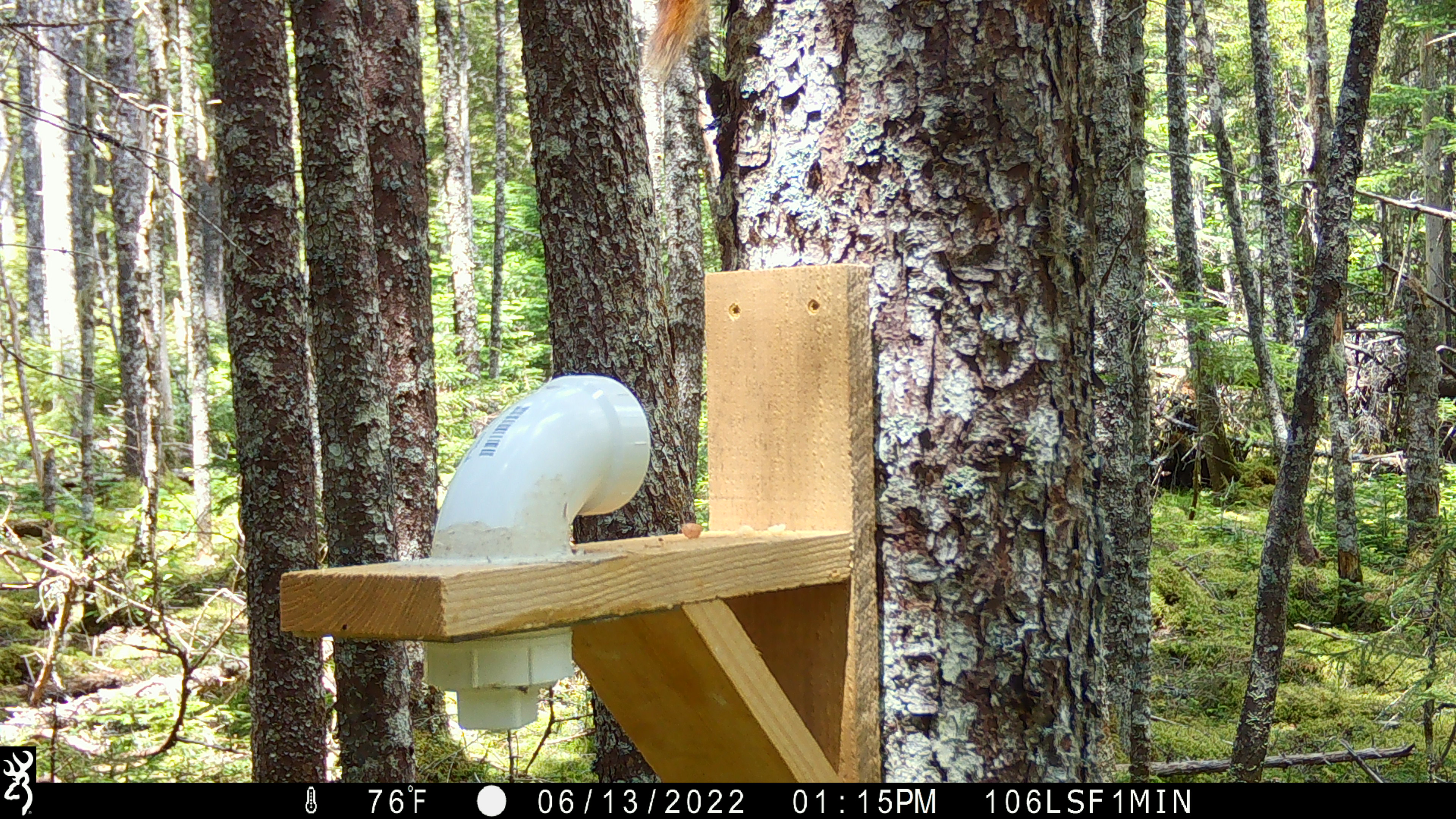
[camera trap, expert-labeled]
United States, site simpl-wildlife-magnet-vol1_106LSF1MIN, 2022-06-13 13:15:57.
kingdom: Animalia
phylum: Chordata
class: Mammalia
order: Rodentia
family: Sciuridae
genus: Tamiasciurus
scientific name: Tamiasciurus hudsonicus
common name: red squirrel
Red squirrel (Tamiasciurus hudsonicus).